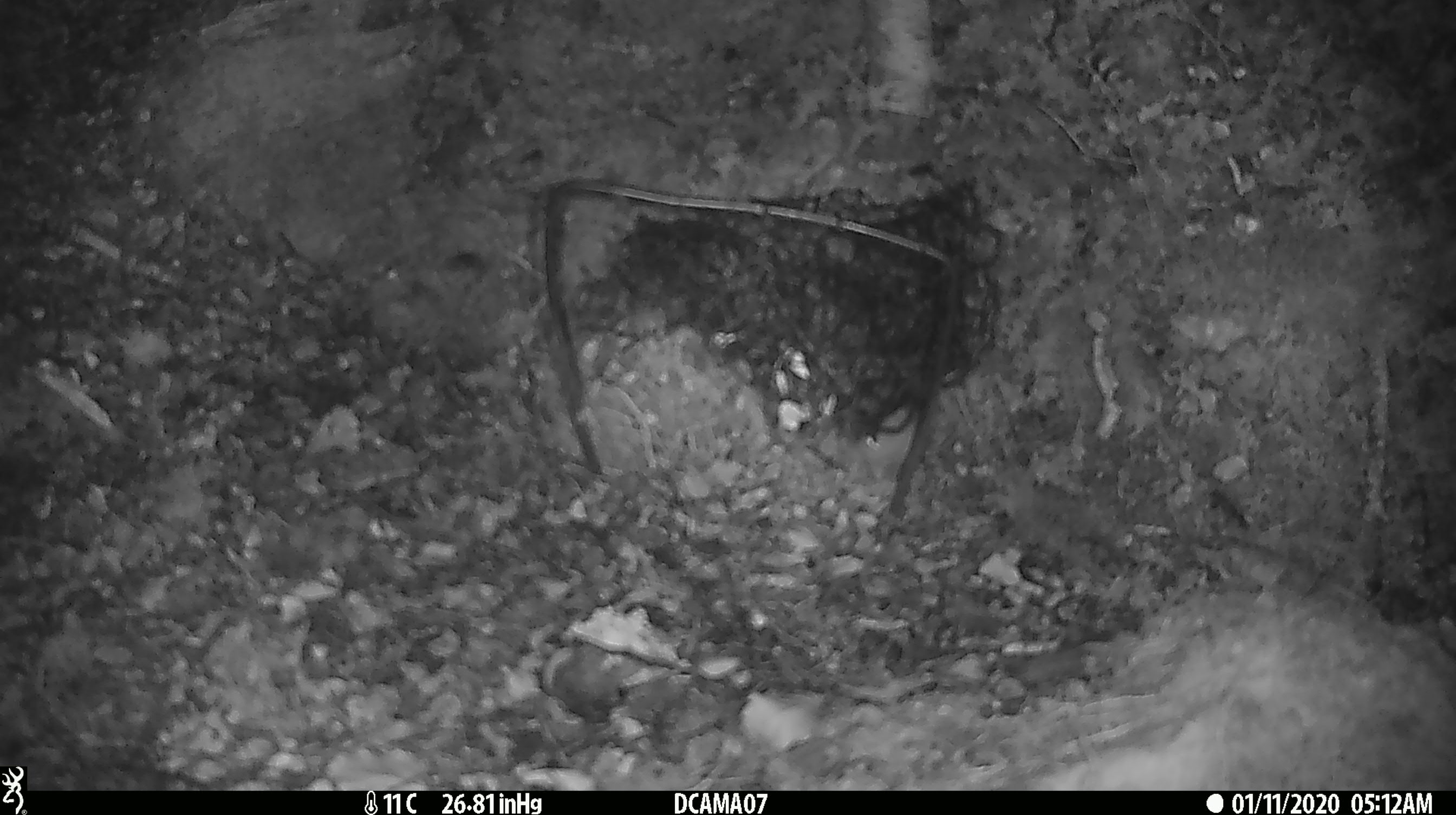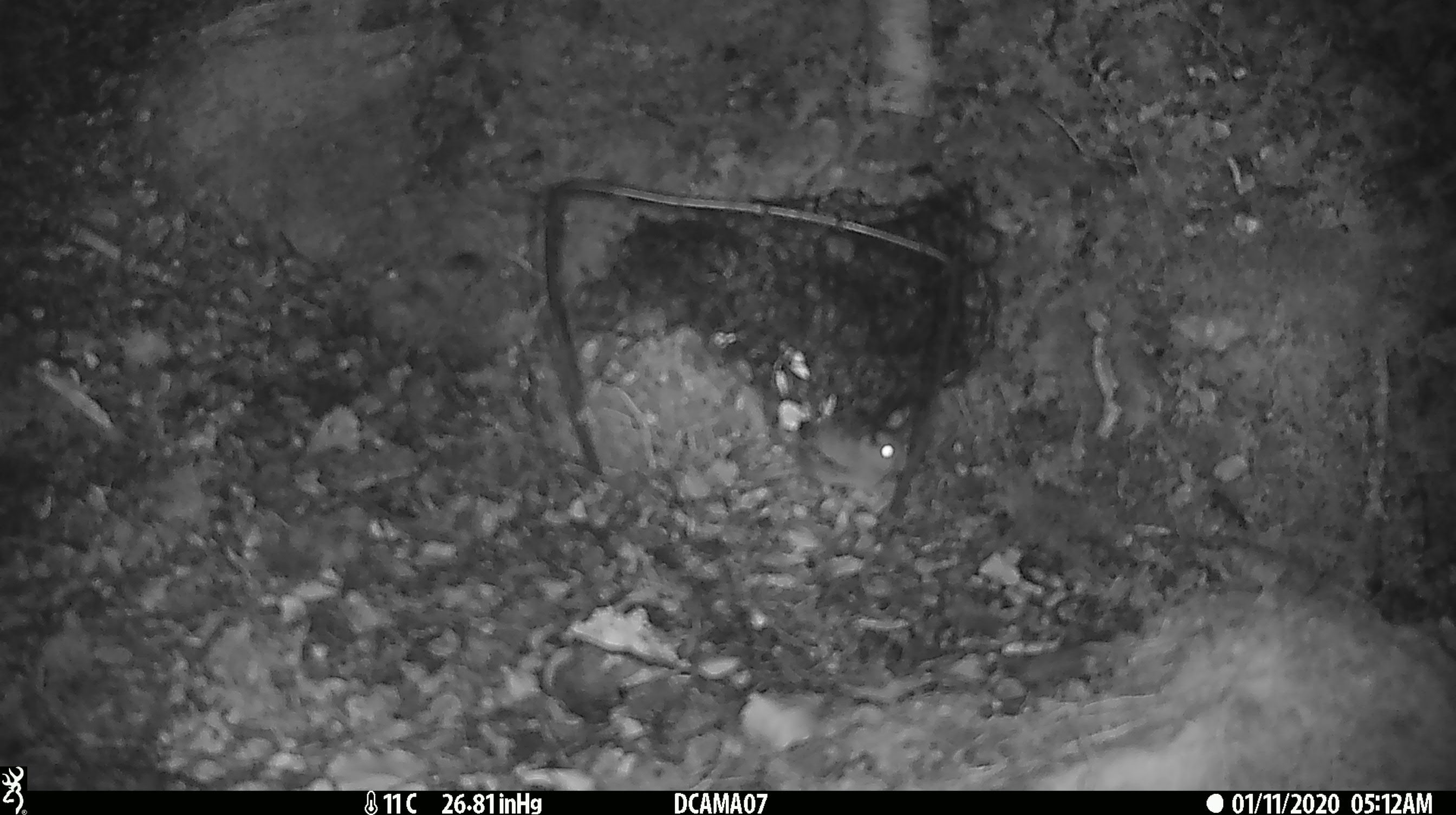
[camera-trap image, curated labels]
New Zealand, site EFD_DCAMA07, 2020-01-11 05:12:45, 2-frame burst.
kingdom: Animalia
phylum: Chordata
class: Mammalia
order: Rodentia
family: Muridae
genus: Mus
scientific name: Mus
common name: mouse